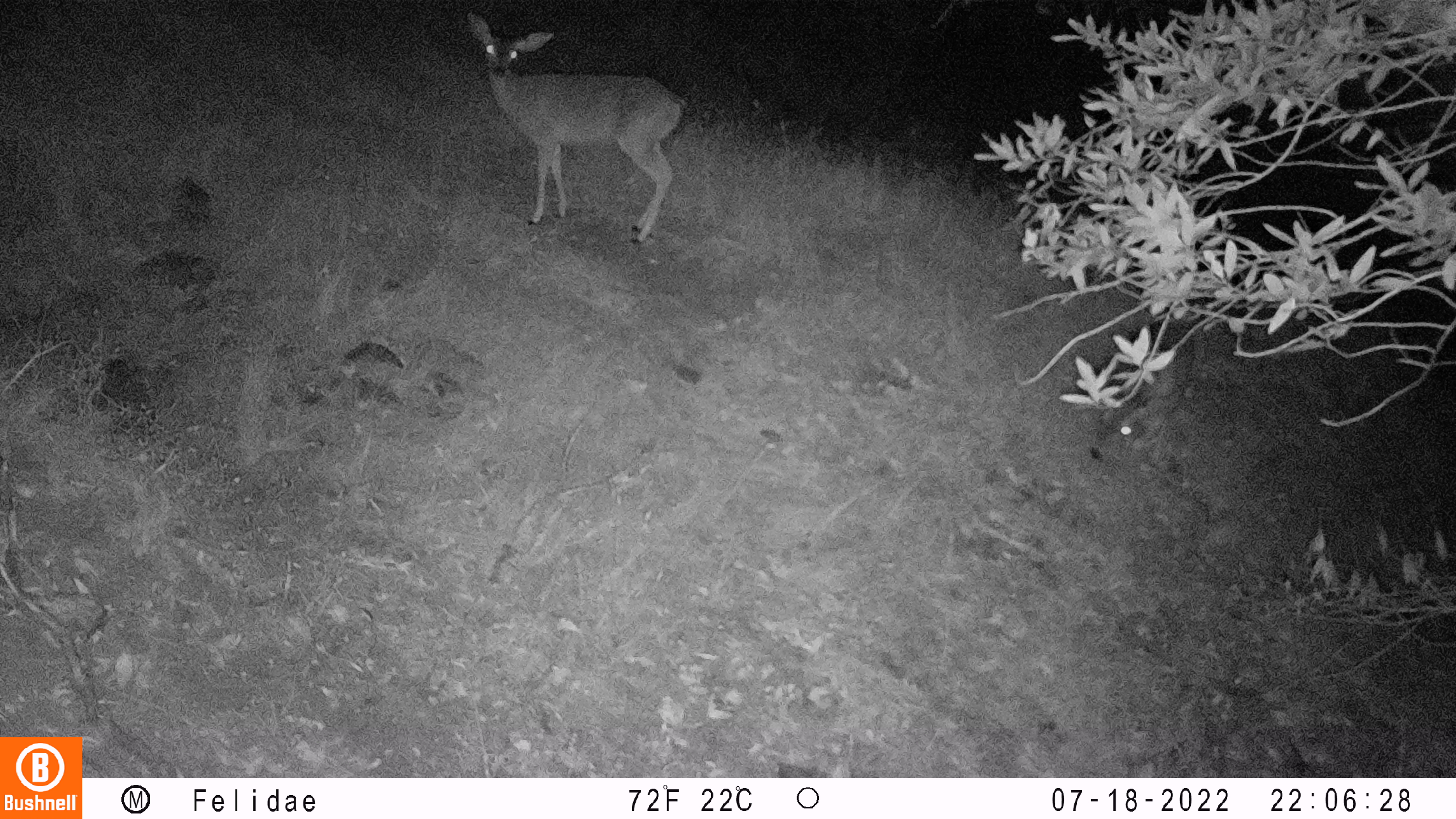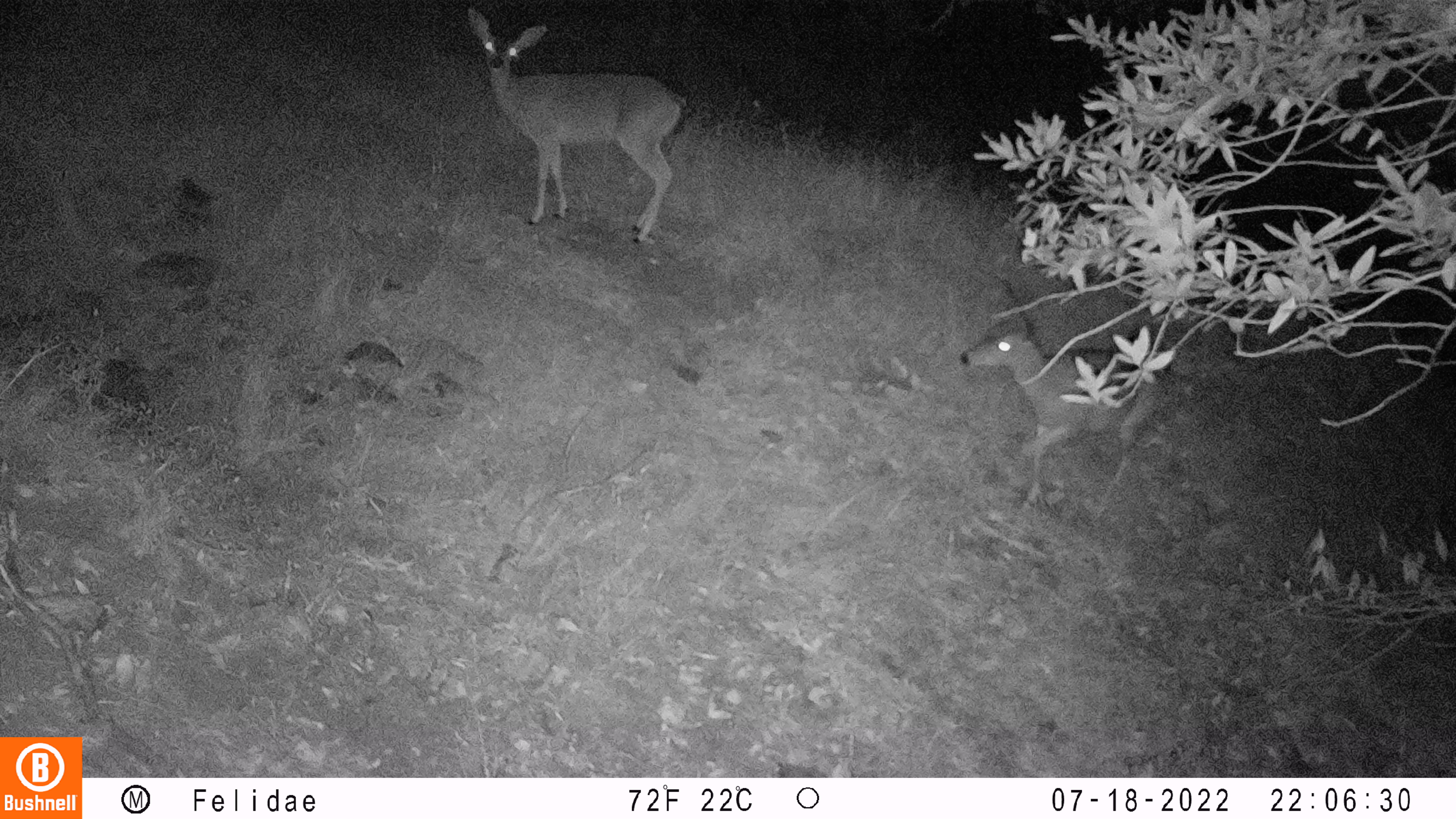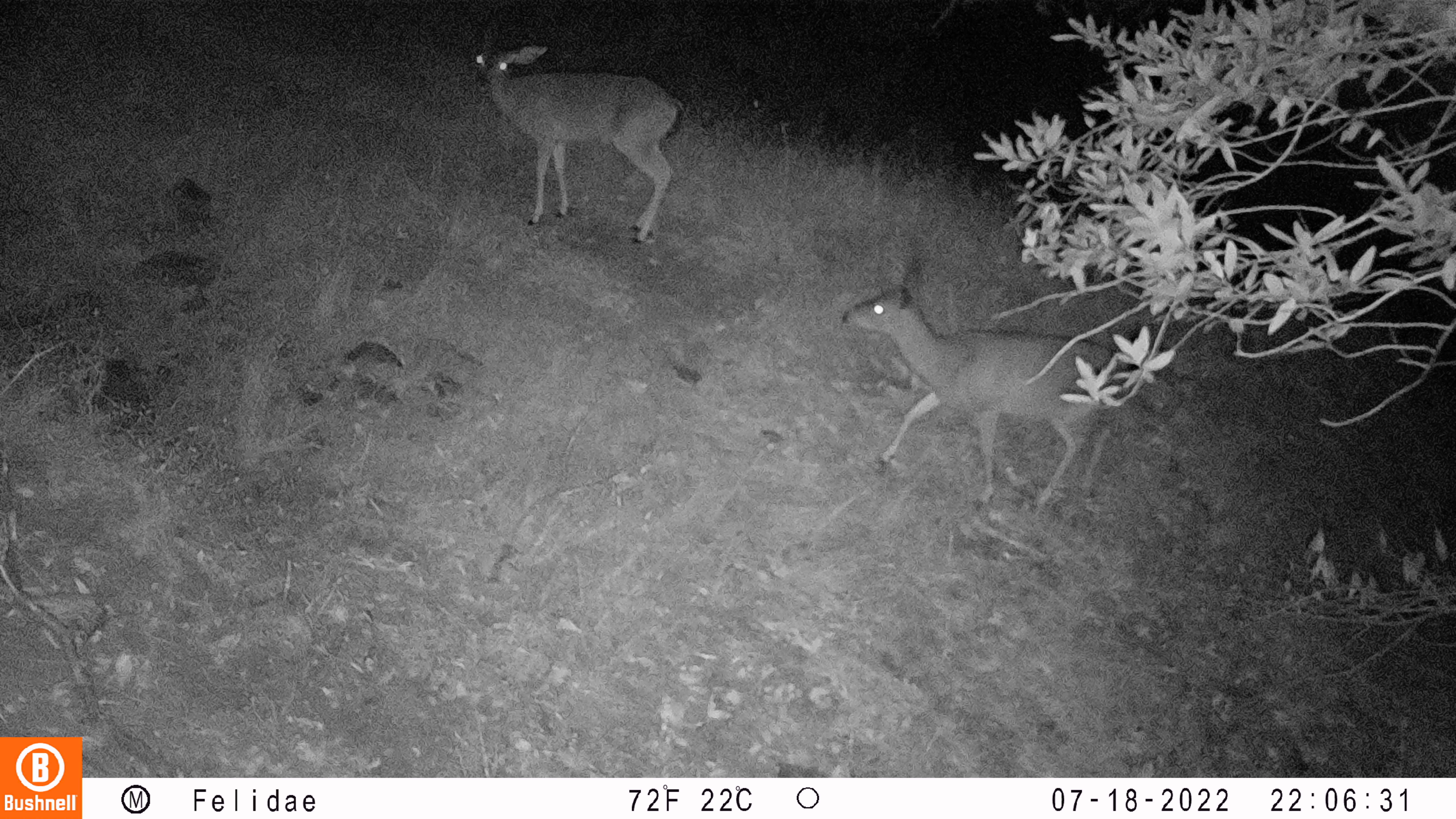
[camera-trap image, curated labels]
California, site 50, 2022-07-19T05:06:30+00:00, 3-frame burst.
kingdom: Animalia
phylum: Chordata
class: Mammalia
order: Artiodactyla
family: Cervidae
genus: Odocoileus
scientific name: Odocoileus hemionus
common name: mule deer